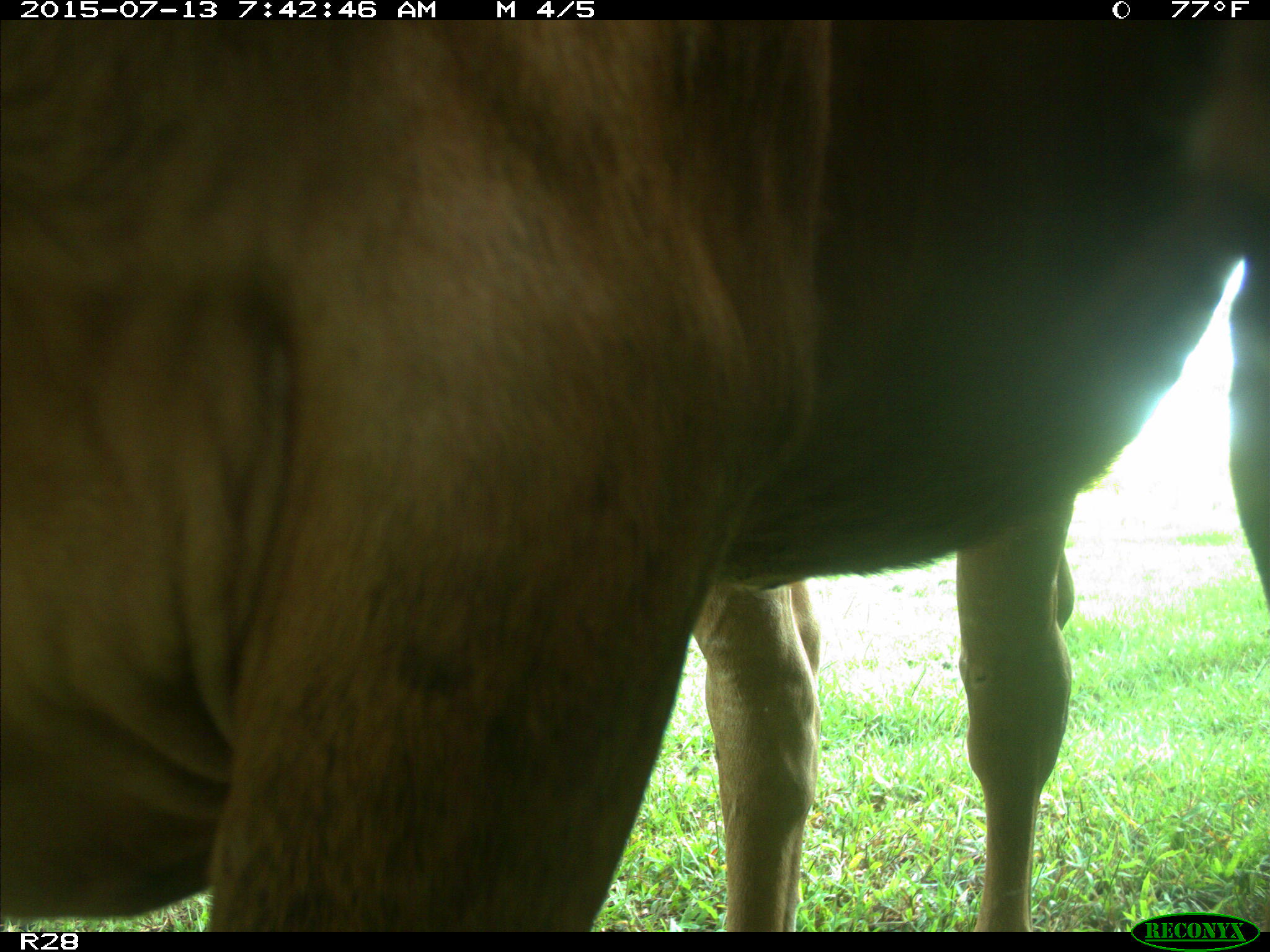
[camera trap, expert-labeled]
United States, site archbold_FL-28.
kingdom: Animalia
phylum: Chordata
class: Mammalia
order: Artiodactyla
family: Bovidae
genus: Bos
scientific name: Bos taurus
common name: domestic cow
Bos taurus (domestic cow).